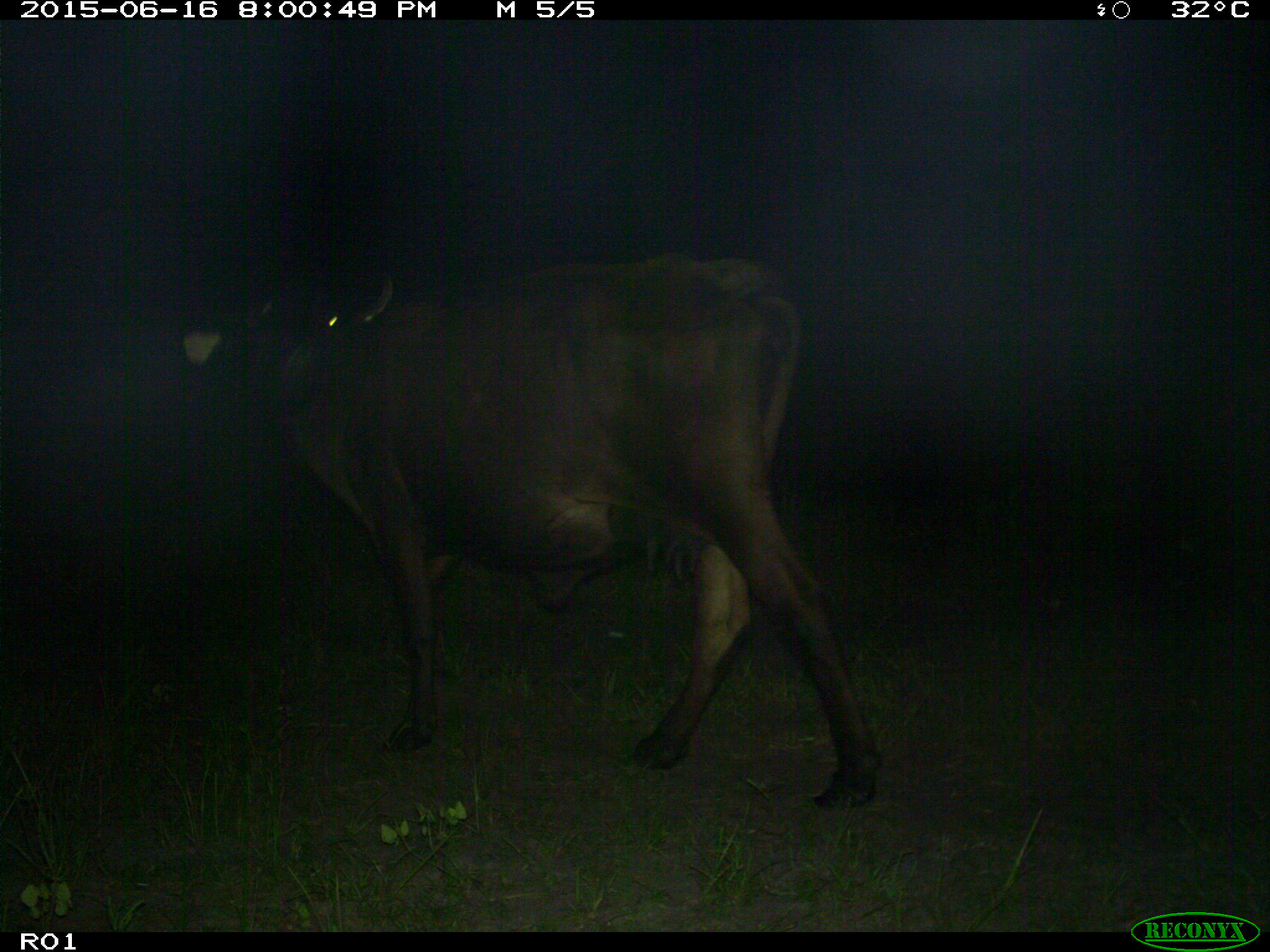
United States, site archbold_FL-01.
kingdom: Animalia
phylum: Chordata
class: Mammalia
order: Artiodactyla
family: Bovidae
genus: Bos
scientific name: Bos taurus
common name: domestic cow